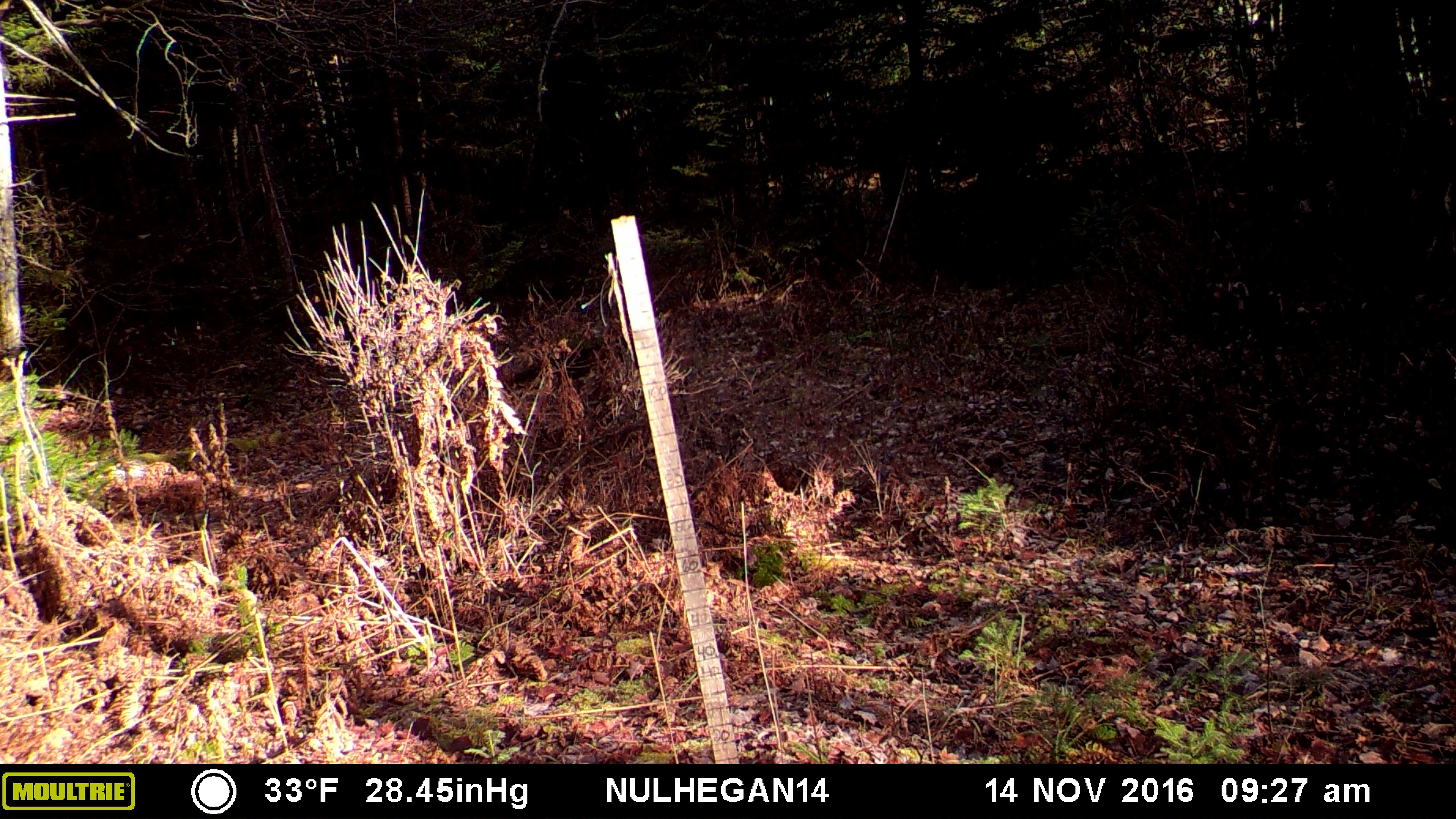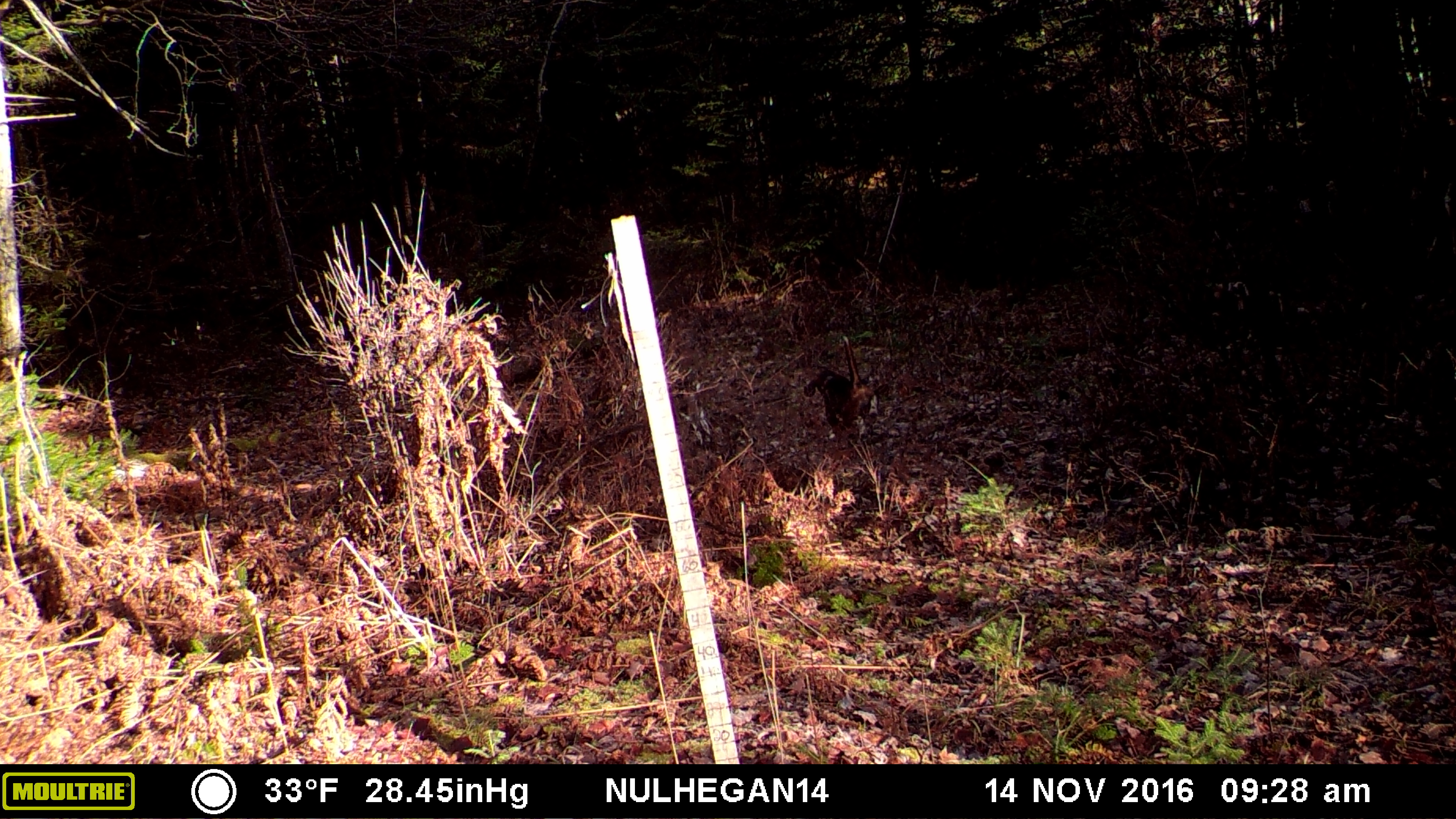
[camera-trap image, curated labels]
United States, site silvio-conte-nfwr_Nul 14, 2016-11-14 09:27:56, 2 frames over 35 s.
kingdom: Animalia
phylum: Chordata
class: Mammalia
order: Carnivora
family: Canidae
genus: Canis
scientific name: Canis familiaris familiaris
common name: domestic dog